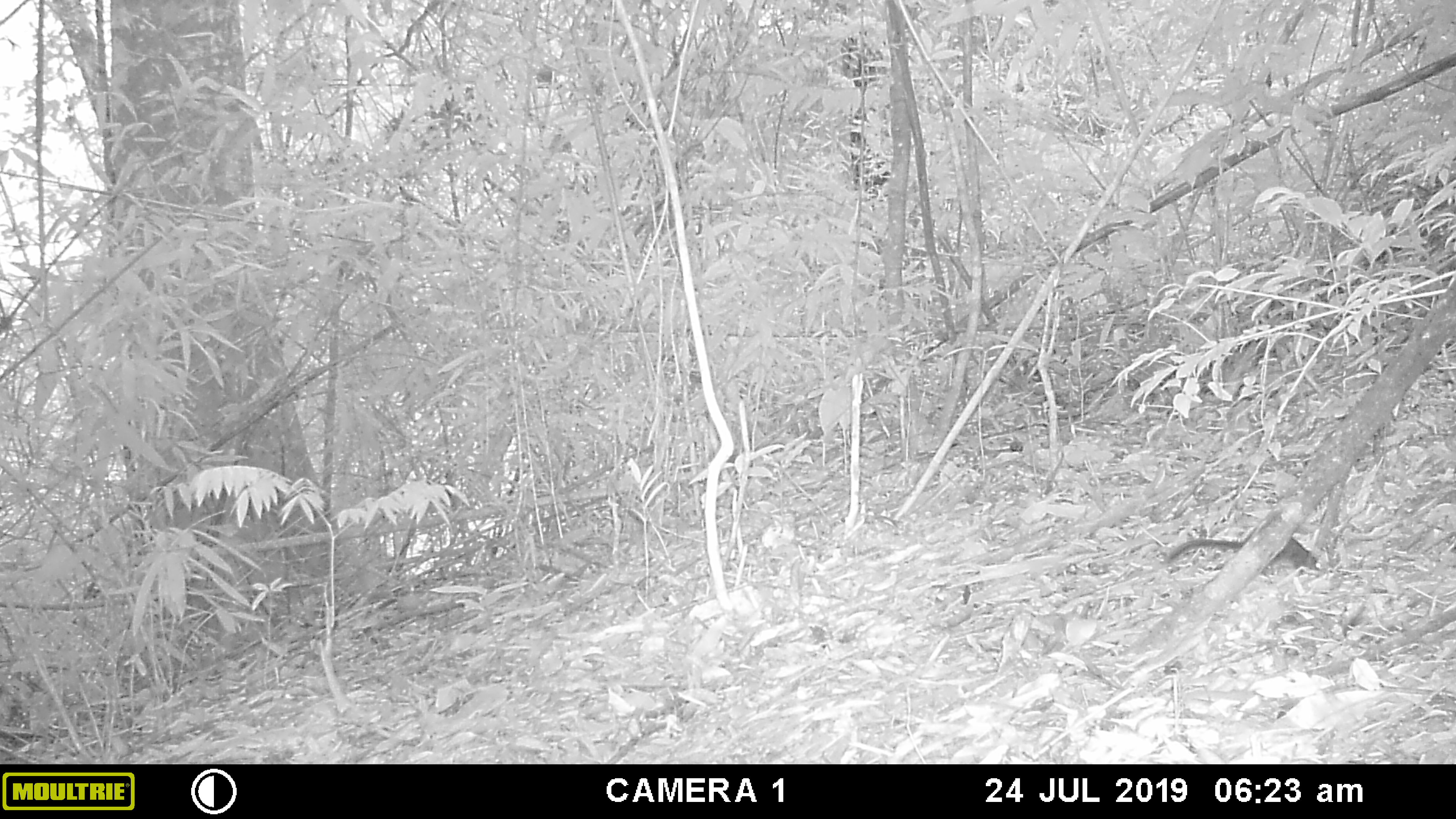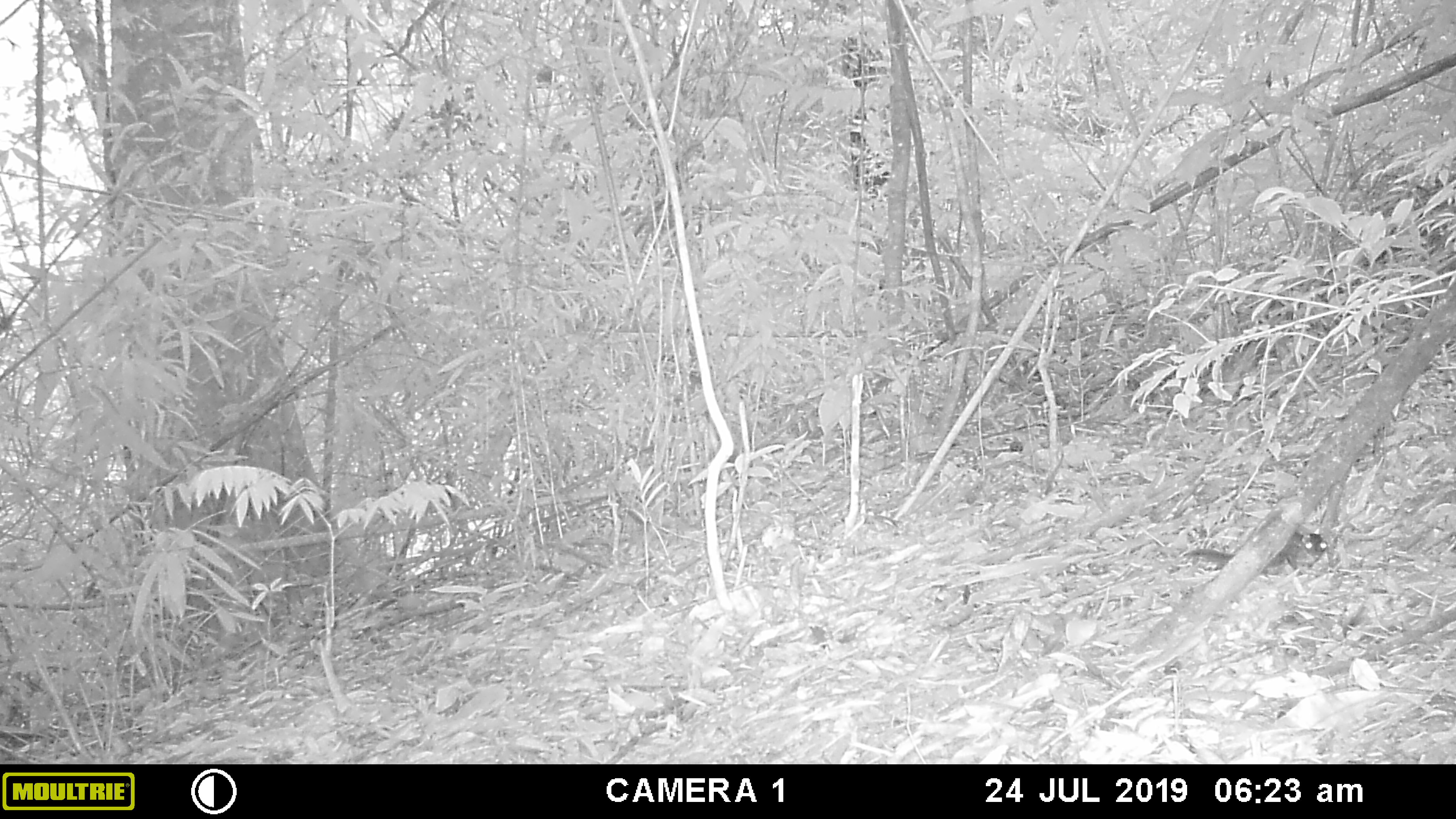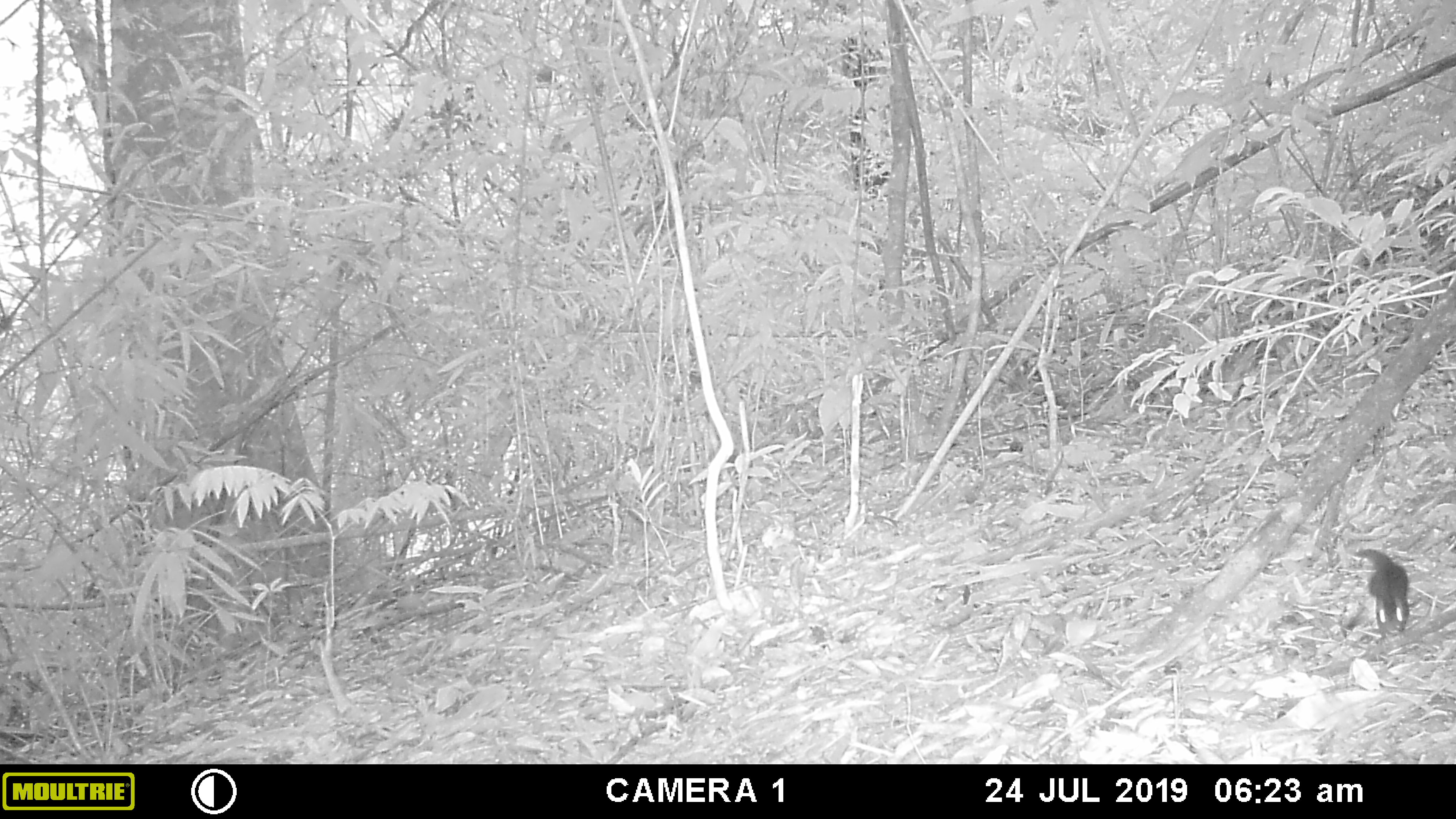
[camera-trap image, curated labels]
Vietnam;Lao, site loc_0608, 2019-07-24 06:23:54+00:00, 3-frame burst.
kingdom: Animalia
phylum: Chordata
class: Mammalia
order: Scandentia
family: Tupaiidae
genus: Tupaia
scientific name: Tupaia belangeri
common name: northern treeshrew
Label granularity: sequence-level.